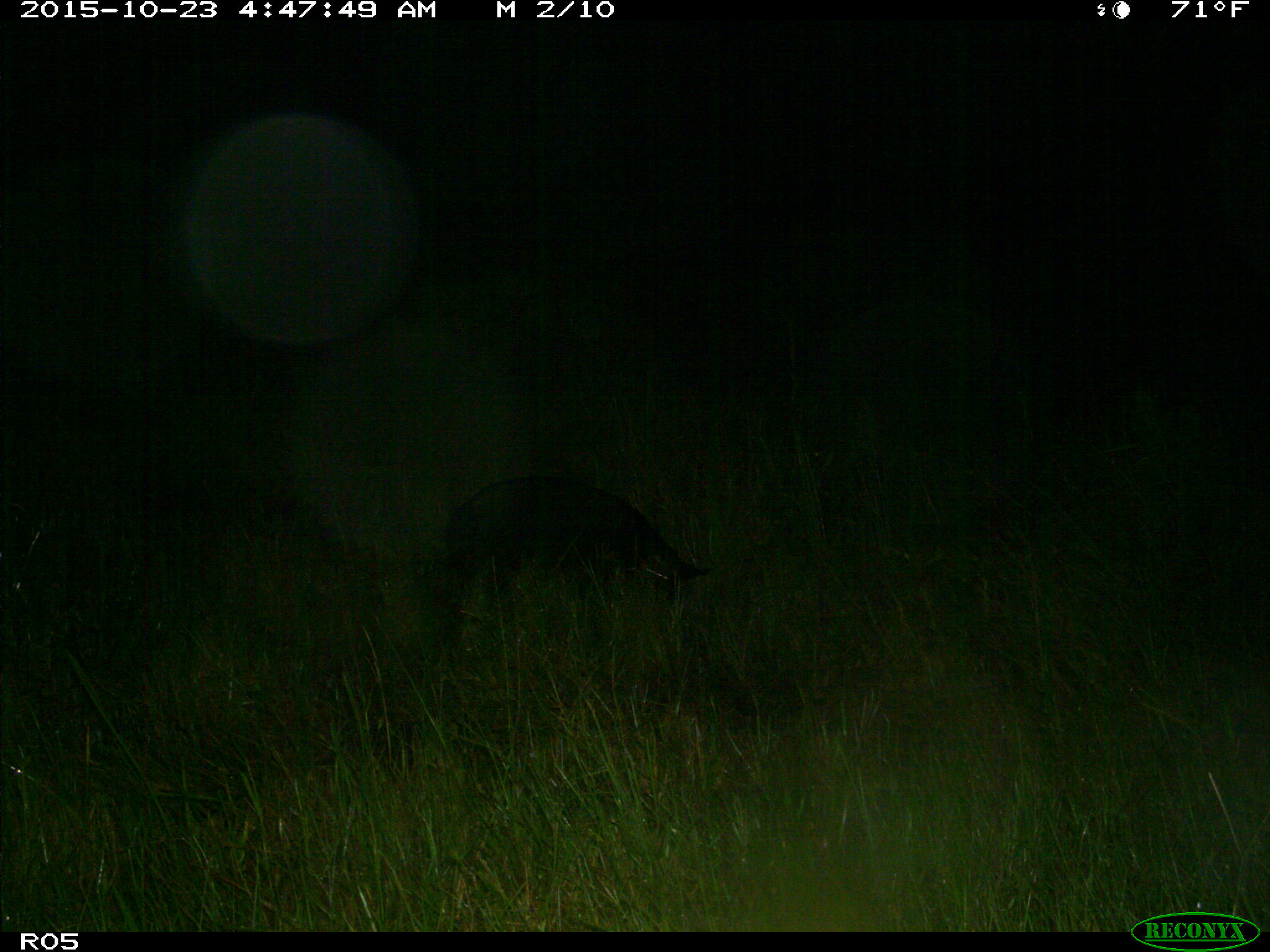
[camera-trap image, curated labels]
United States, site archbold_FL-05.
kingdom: Animalia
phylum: Chordata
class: Mammalia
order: Artiodactyla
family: Suidae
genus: Sus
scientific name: Sus scrofa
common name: wild boar